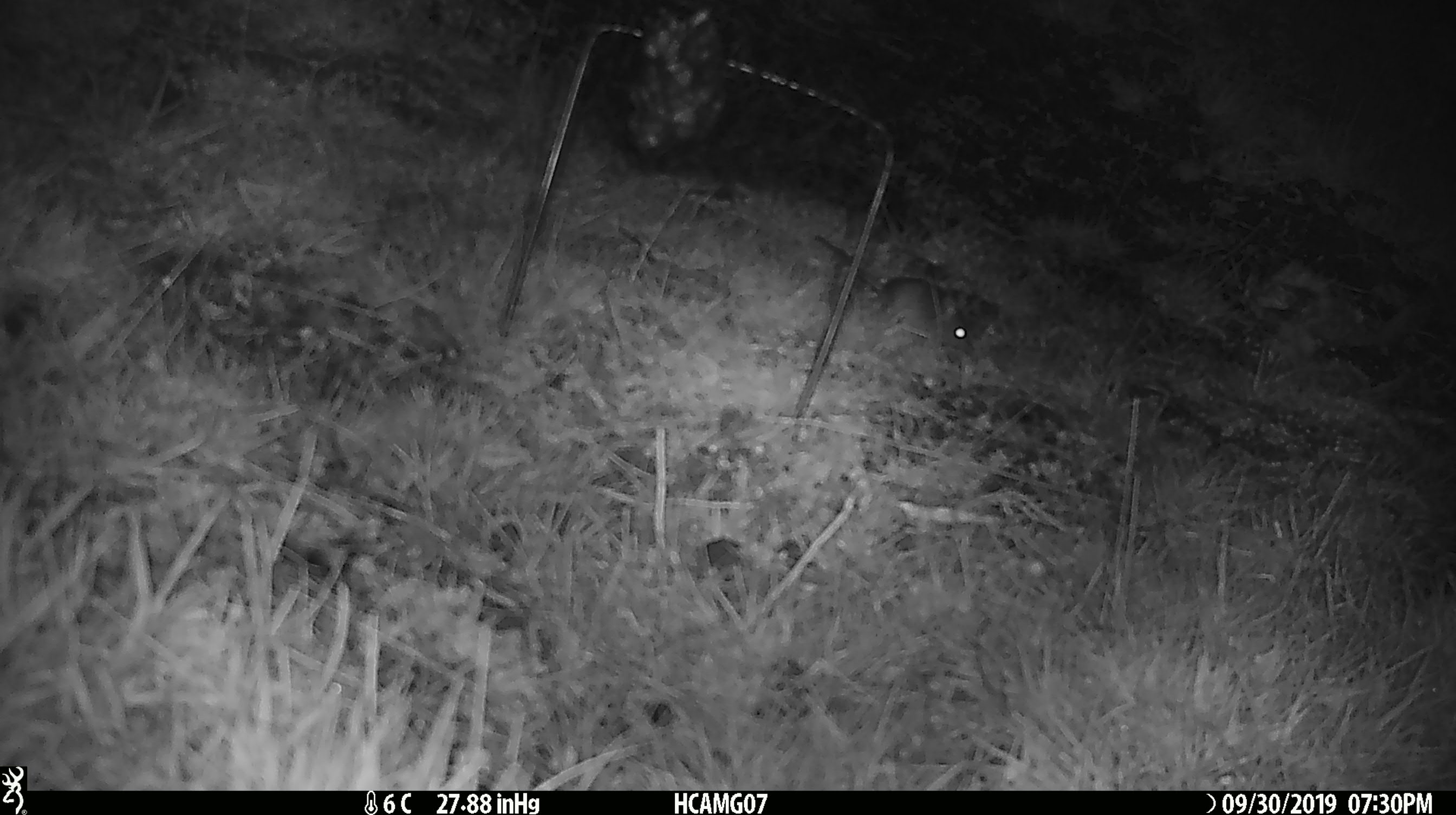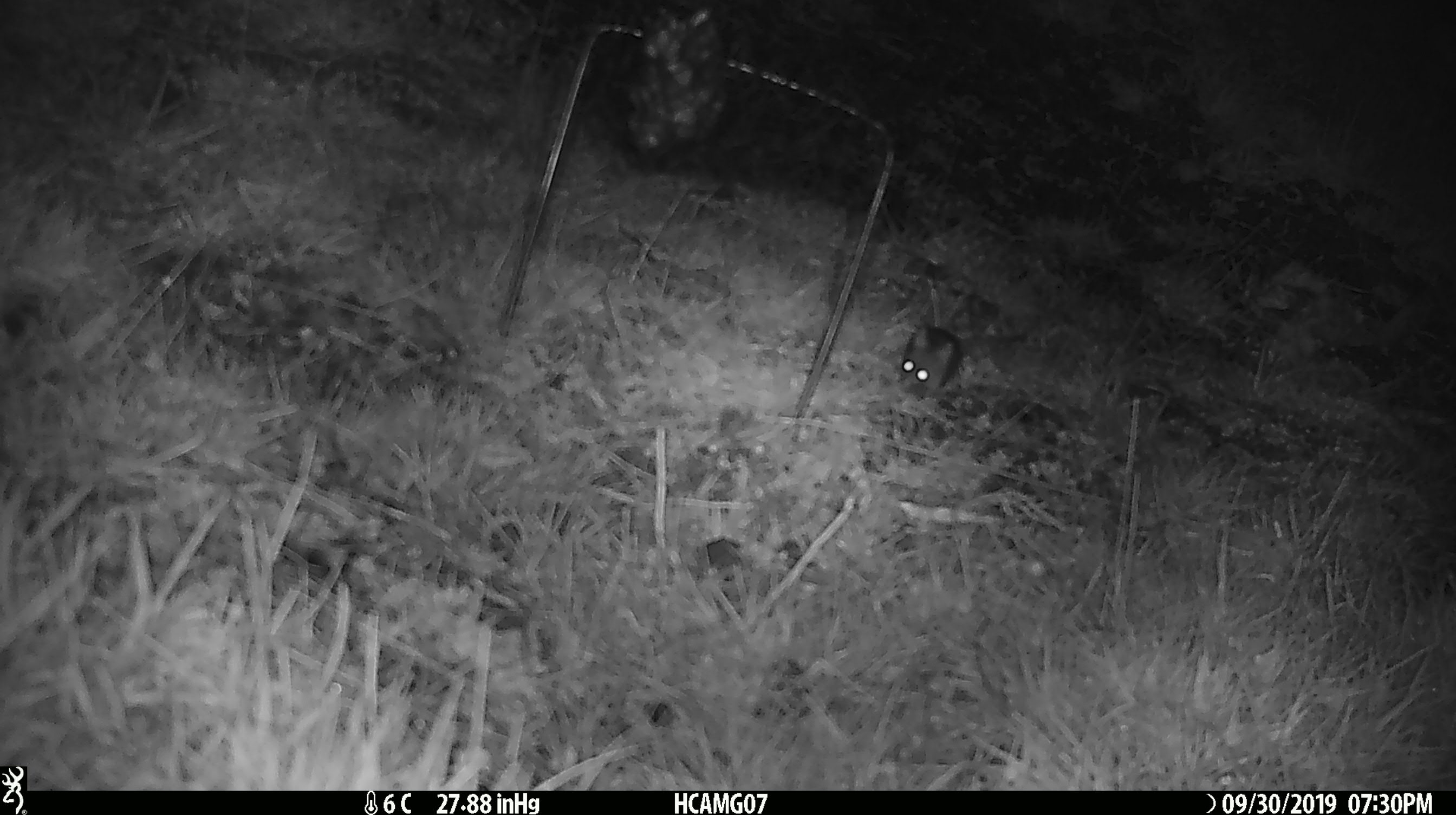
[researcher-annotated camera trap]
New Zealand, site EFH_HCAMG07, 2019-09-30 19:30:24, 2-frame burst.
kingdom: Animalia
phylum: Chordata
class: Mammalia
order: Rodentia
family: Muridae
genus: Mus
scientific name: Mus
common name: mouse